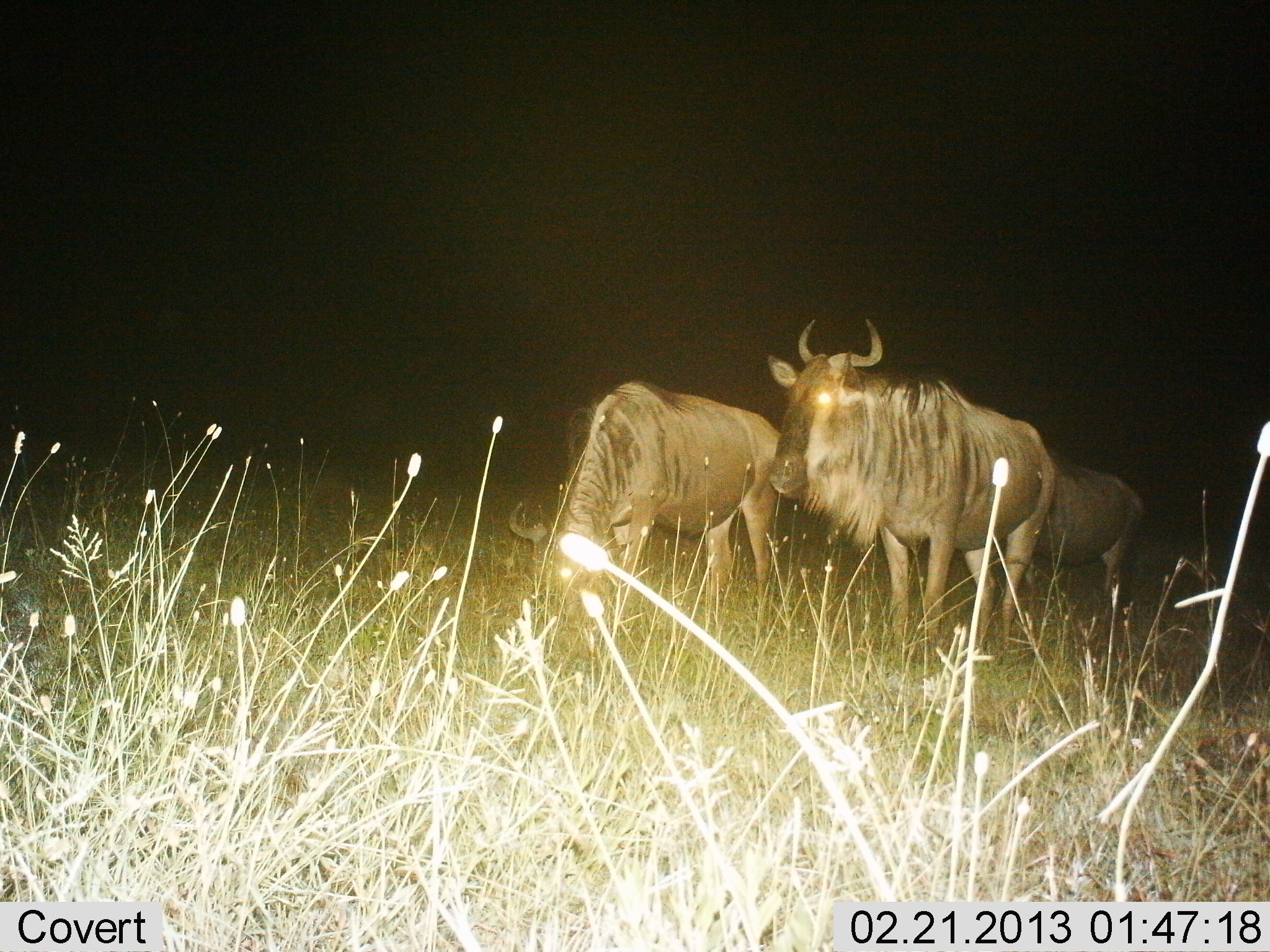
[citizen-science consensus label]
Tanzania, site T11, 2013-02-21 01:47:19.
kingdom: Animalia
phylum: Chordata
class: Mammalia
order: Artiodactyla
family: Bovidae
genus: Connochaetes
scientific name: Connochaetes taurinus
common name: blue wildebeest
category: wildebeest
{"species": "wildebeest (blue wildebeest) (Connochaetes taurinus)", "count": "3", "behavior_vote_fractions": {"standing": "90%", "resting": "0%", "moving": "0%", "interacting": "0%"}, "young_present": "0%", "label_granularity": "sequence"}